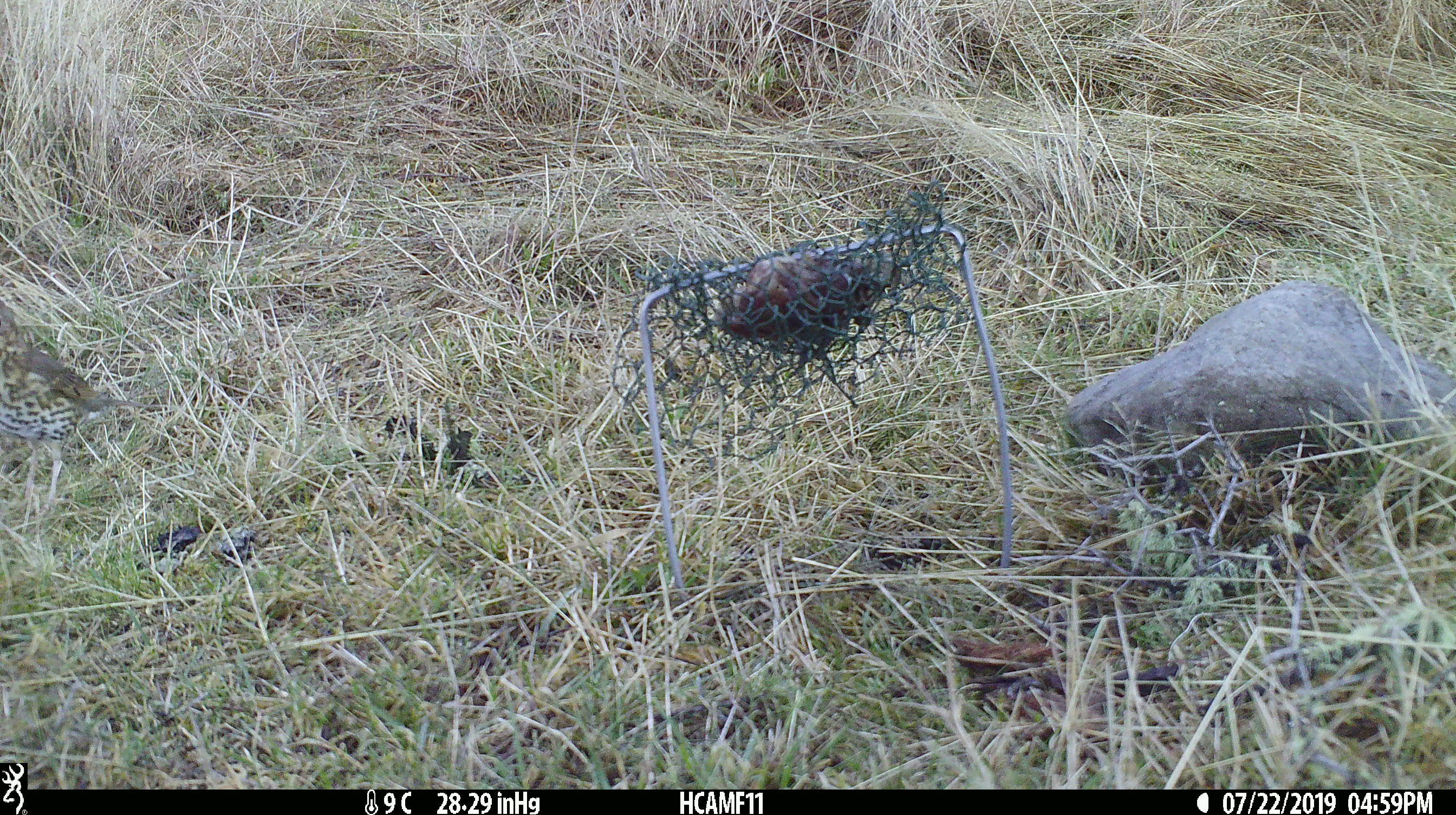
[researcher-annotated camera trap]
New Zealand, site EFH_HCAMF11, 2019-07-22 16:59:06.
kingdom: Animalia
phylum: Chordata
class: Aves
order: Passeriformes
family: Turdidae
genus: Turdus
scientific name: Turdus philomelos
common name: song thrush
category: thrush